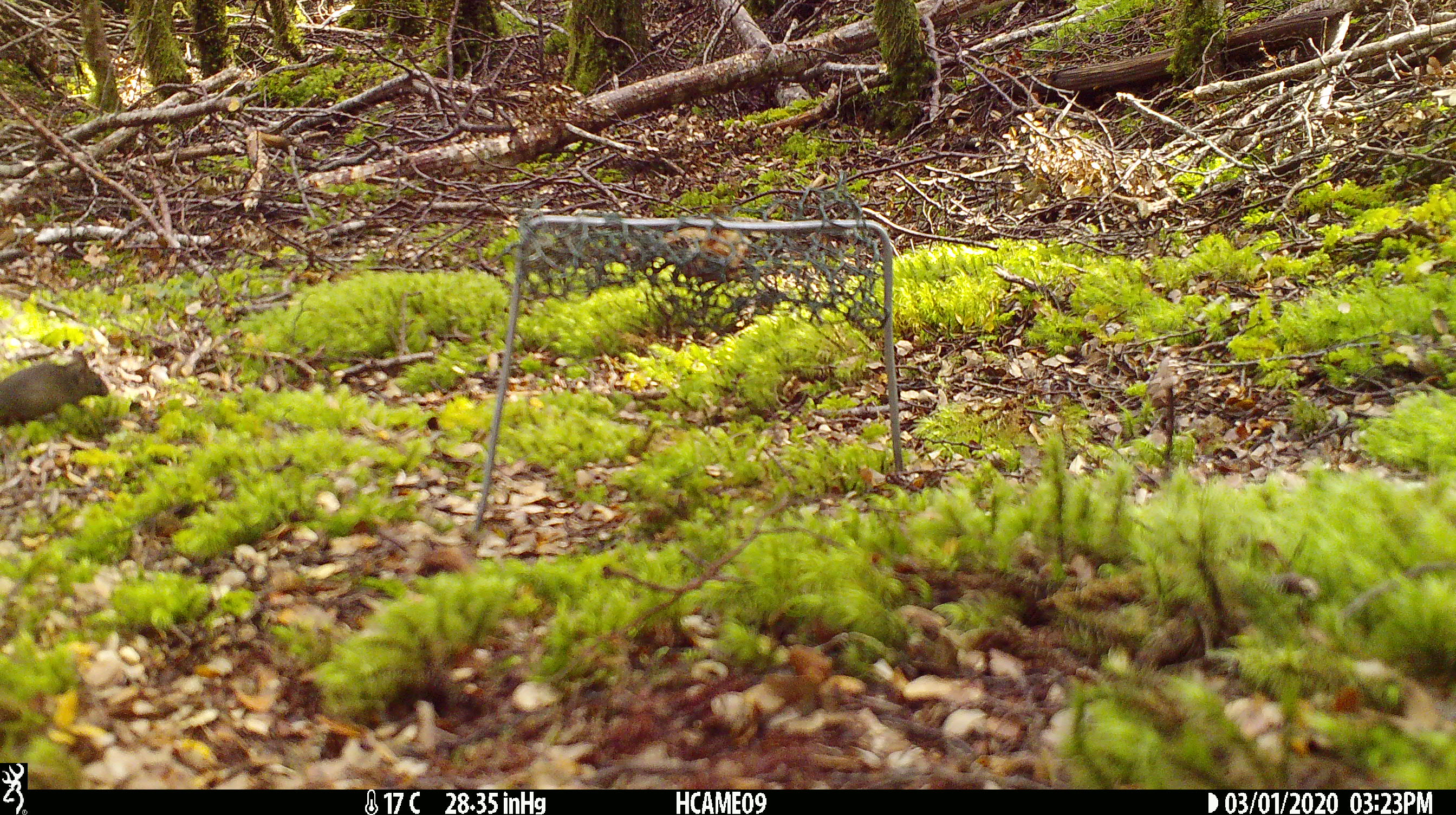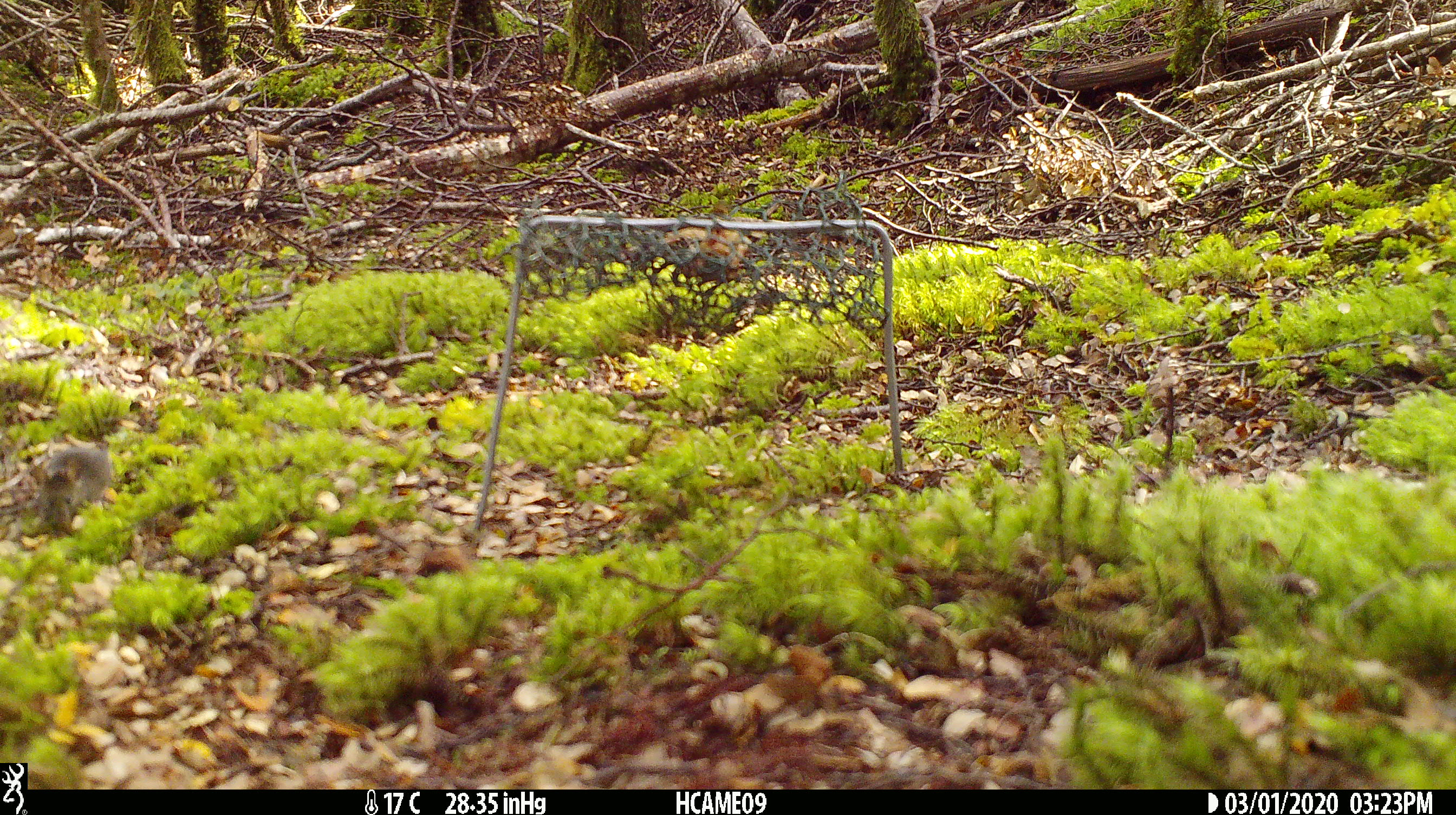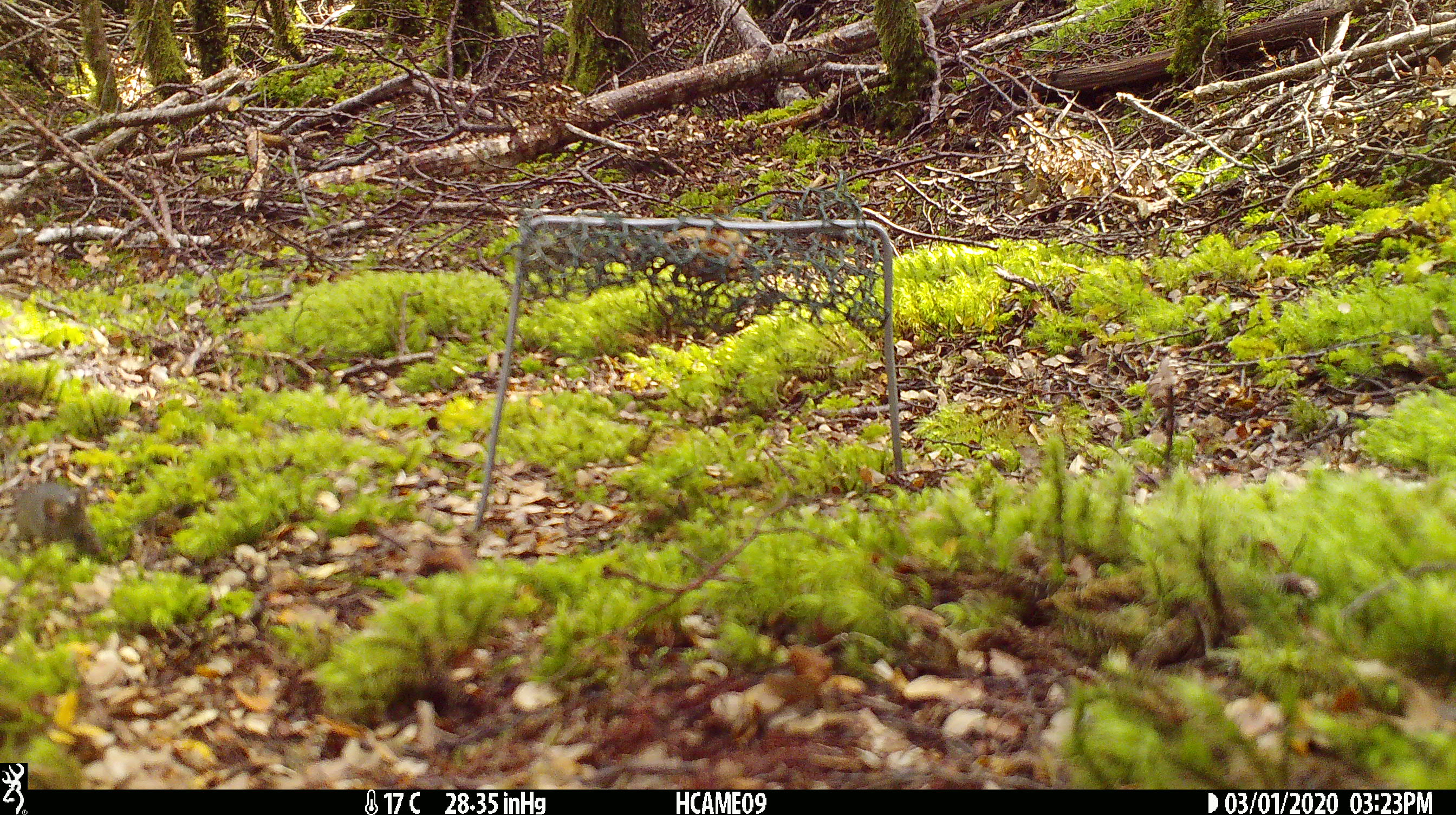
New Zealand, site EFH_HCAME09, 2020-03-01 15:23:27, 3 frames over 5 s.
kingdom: Animalia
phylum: Chordata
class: Mammalia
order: Rodentia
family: Muridae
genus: Mus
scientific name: Mus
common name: mouse